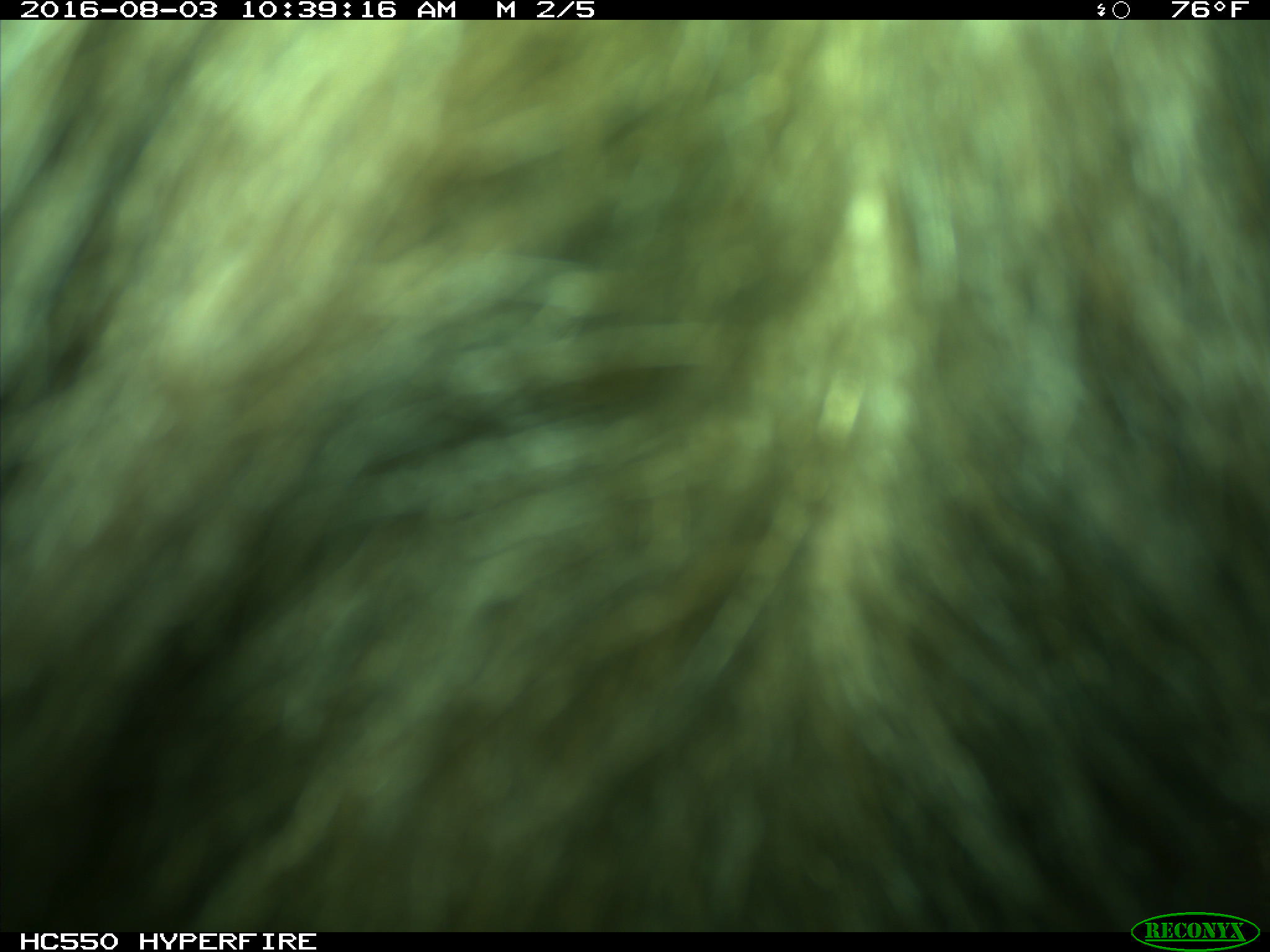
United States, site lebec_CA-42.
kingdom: Animalia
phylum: Chordata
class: Mammalia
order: Carnivora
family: Ursidae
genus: Ursus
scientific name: Ursus americanus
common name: american black bear